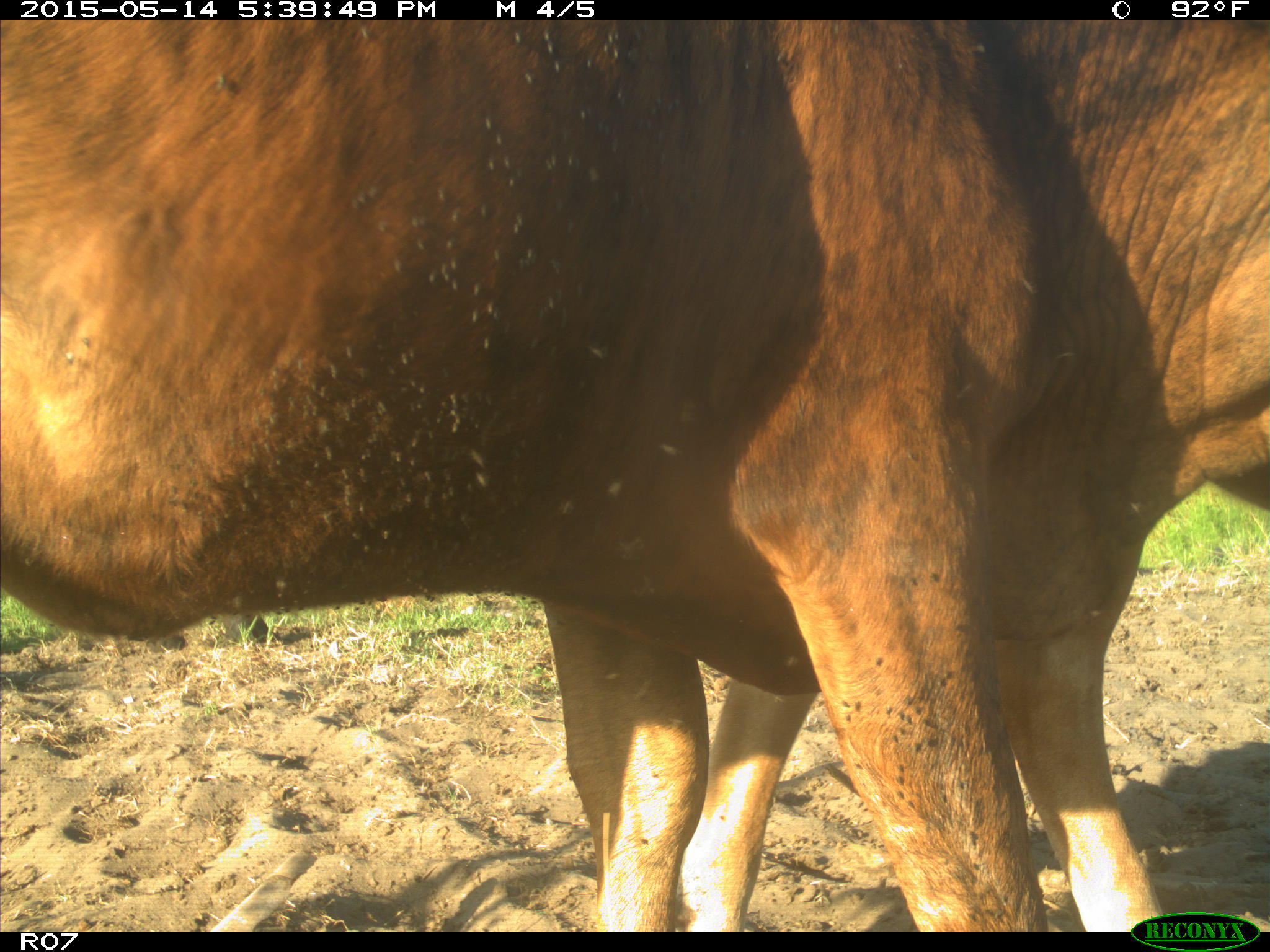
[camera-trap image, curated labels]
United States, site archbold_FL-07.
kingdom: Animalia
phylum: Chordata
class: Mammalia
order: Artiodactyla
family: Bovidae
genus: Bos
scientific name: Bos taurus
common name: domestic cow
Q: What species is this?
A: Bos taurus (domestic cow).